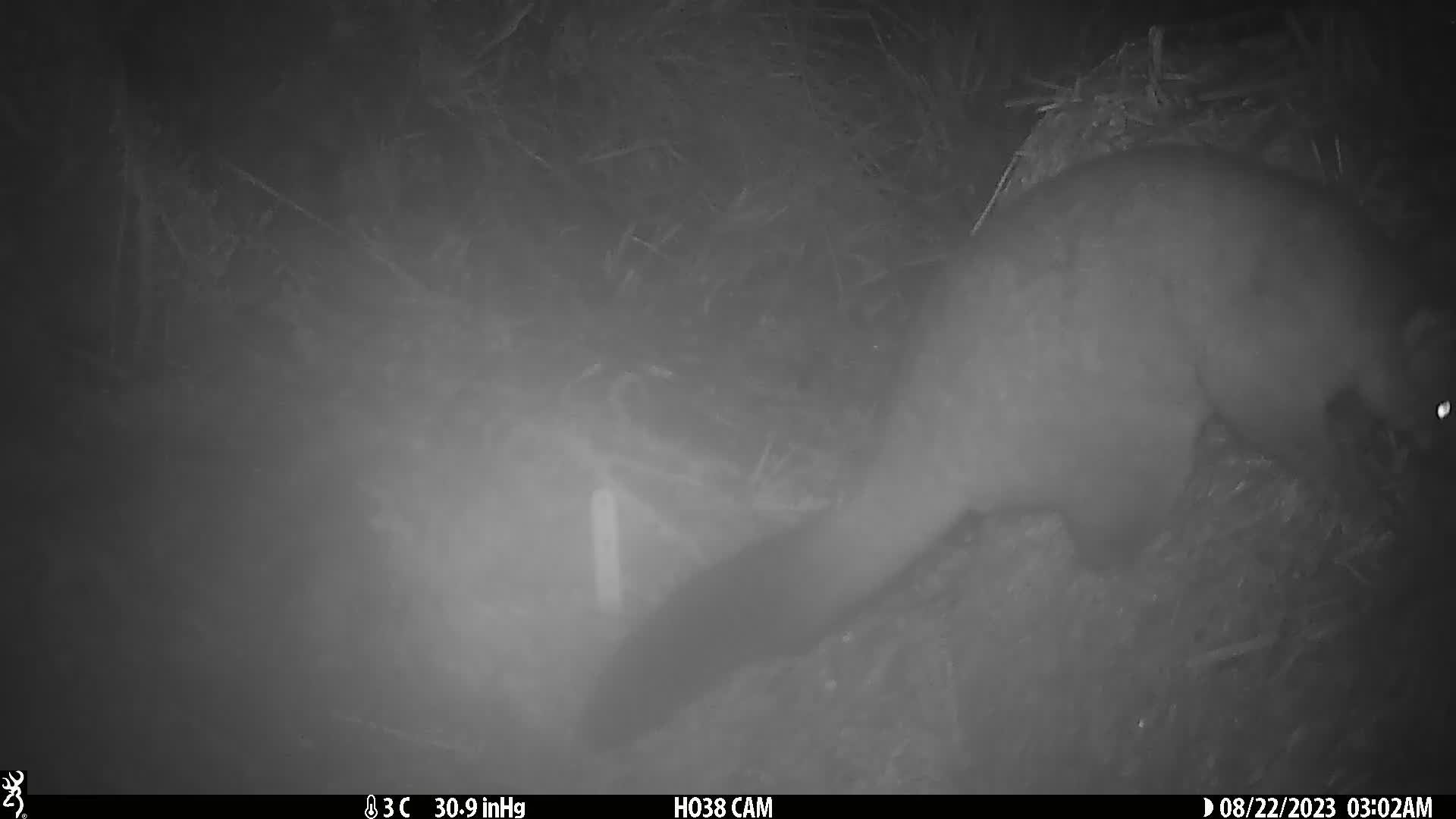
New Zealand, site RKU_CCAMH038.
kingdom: Animalia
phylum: Chordata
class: Mammalia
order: Diprotodontia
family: Phalangeridae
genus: Trichosurus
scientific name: Trichosurus vulpecula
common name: common brushtail possum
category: possum